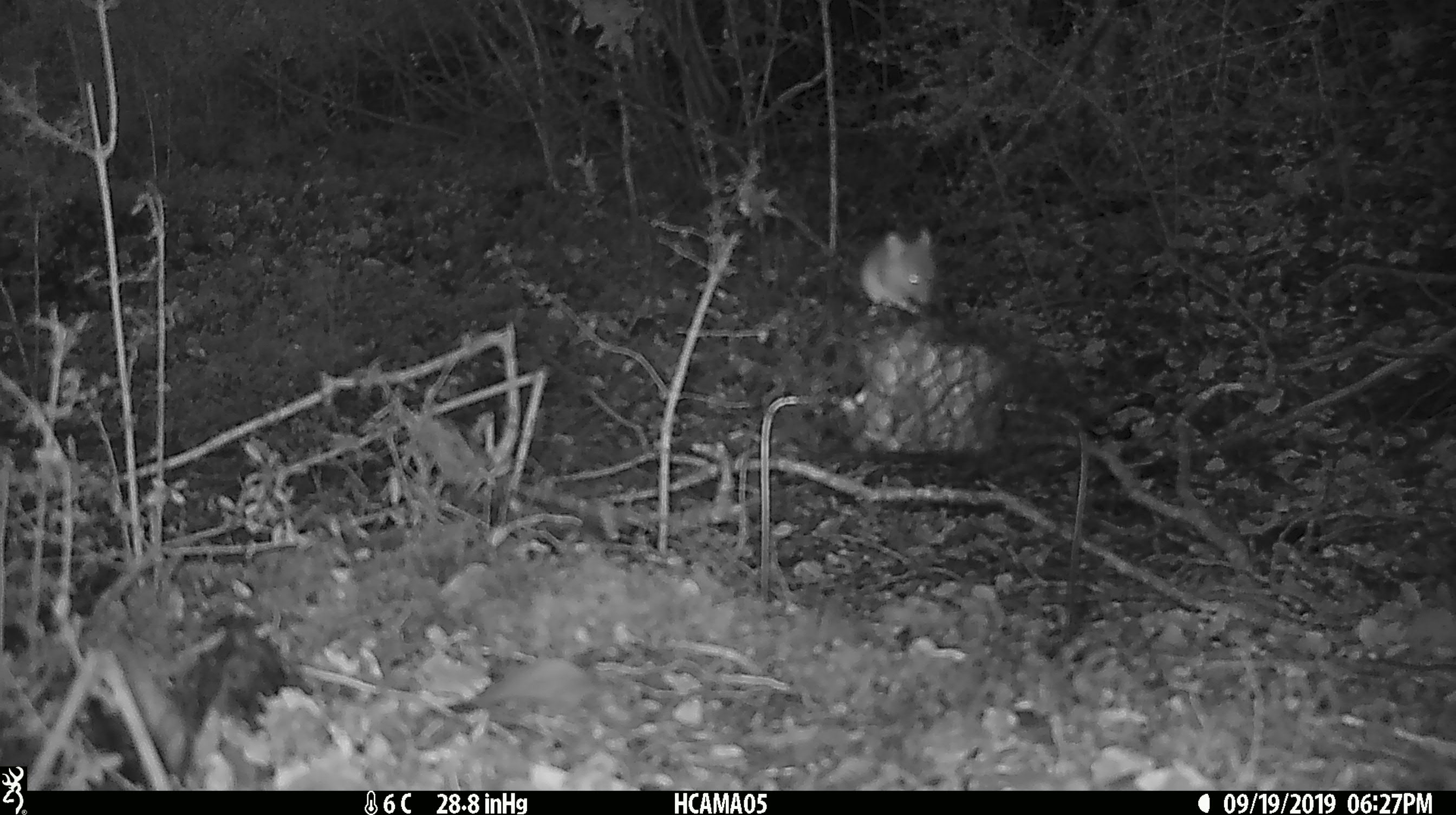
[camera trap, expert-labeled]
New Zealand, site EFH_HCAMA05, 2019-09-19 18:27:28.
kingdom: Animalia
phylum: Chordata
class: Mammalia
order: Rodentia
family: Muridae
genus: Mus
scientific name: Mus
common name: mouse